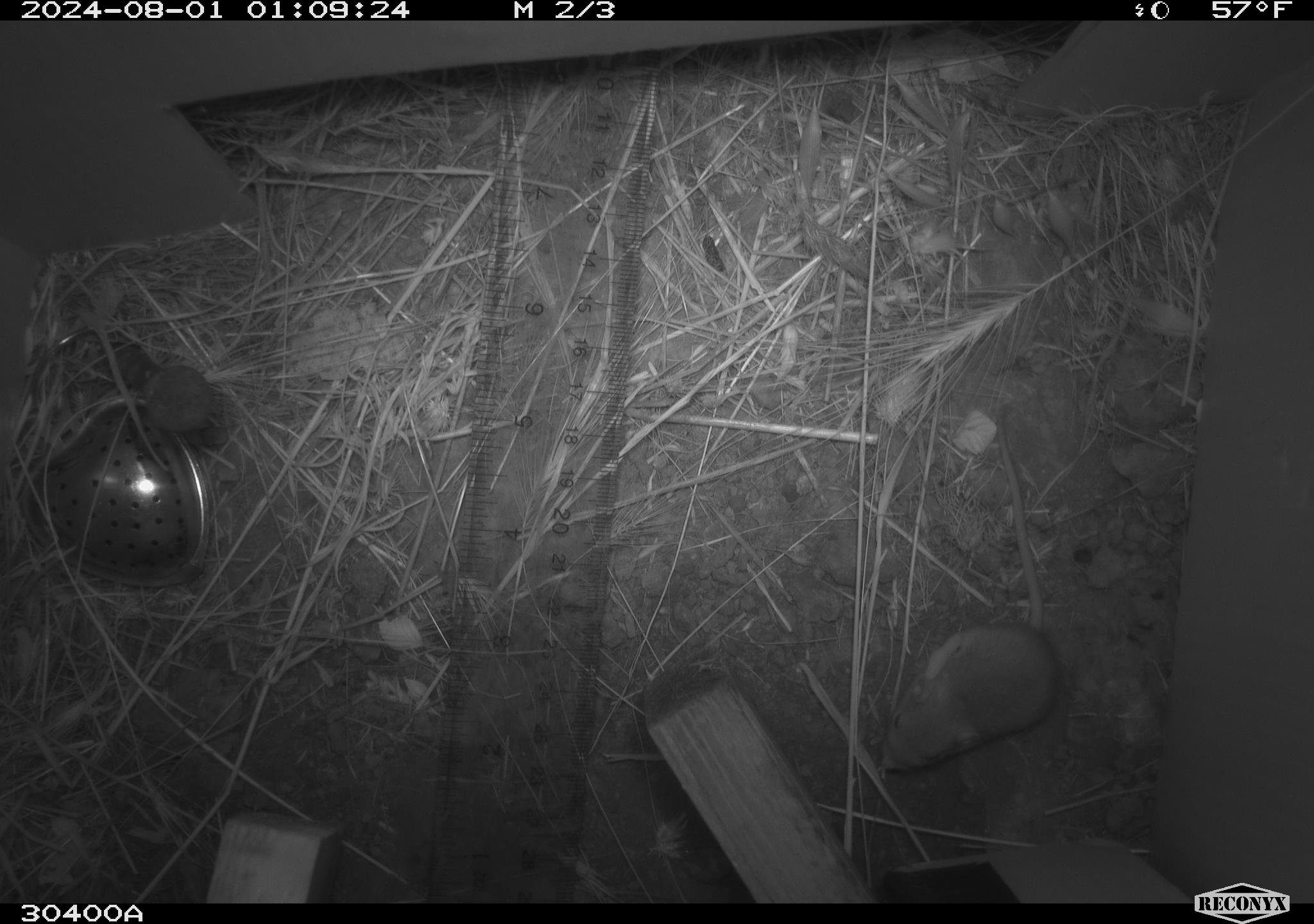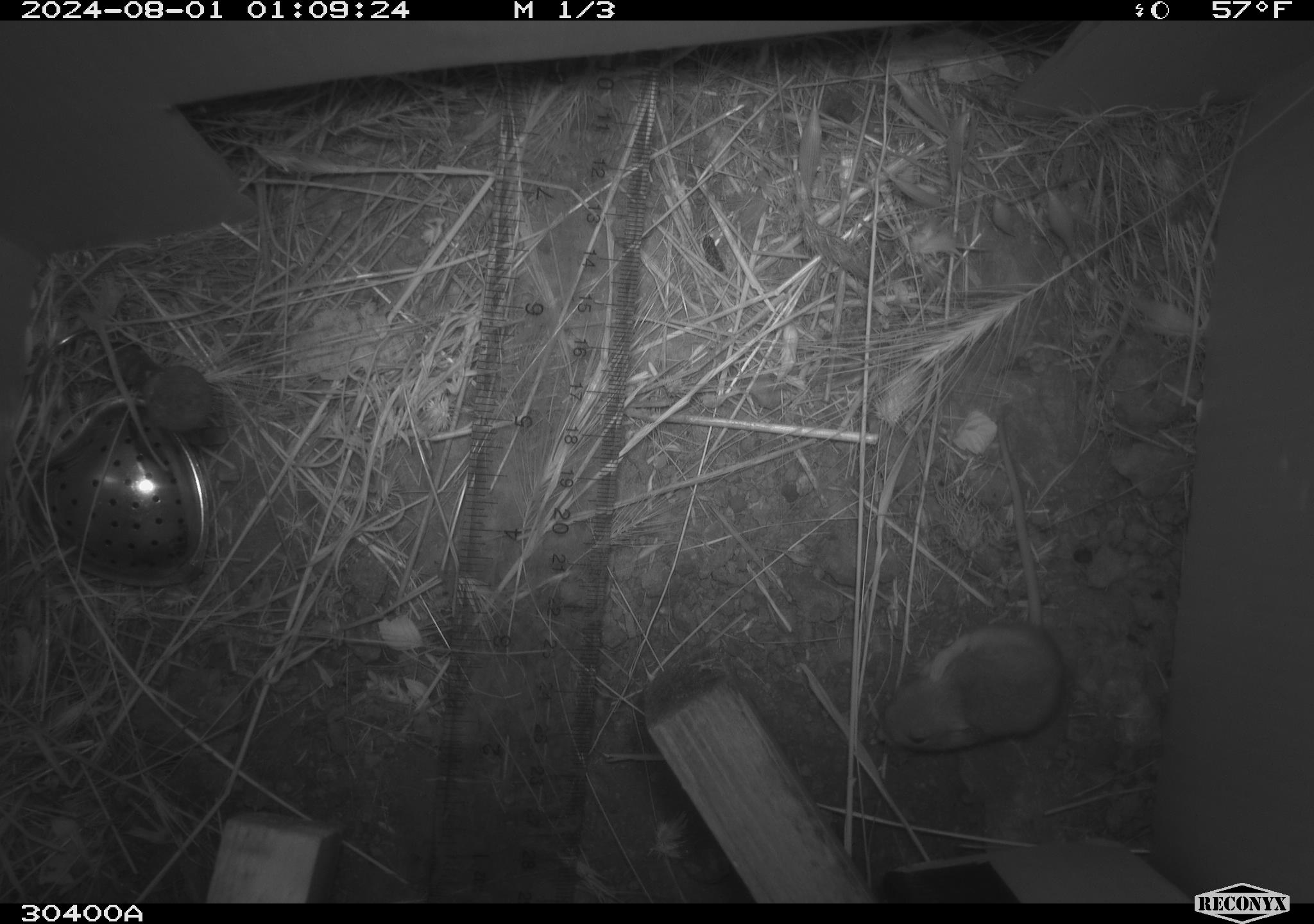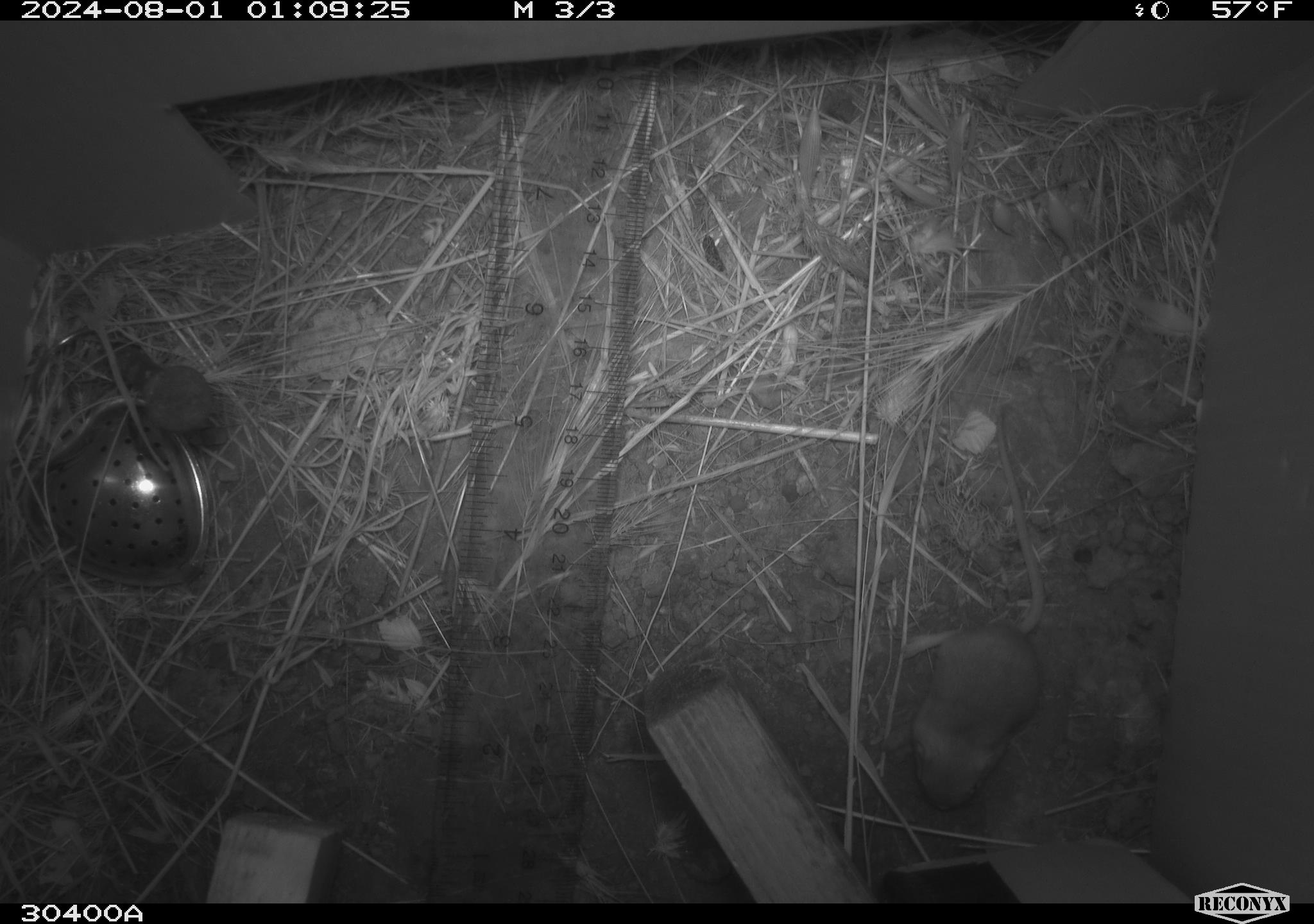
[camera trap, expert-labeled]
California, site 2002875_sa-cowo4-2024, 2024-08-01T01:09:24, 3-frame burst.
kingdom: Animalia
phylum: Chordata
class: Mammalia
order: Rodentia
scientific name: Rodentia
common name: mouse species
Mouse species (Rodentia).